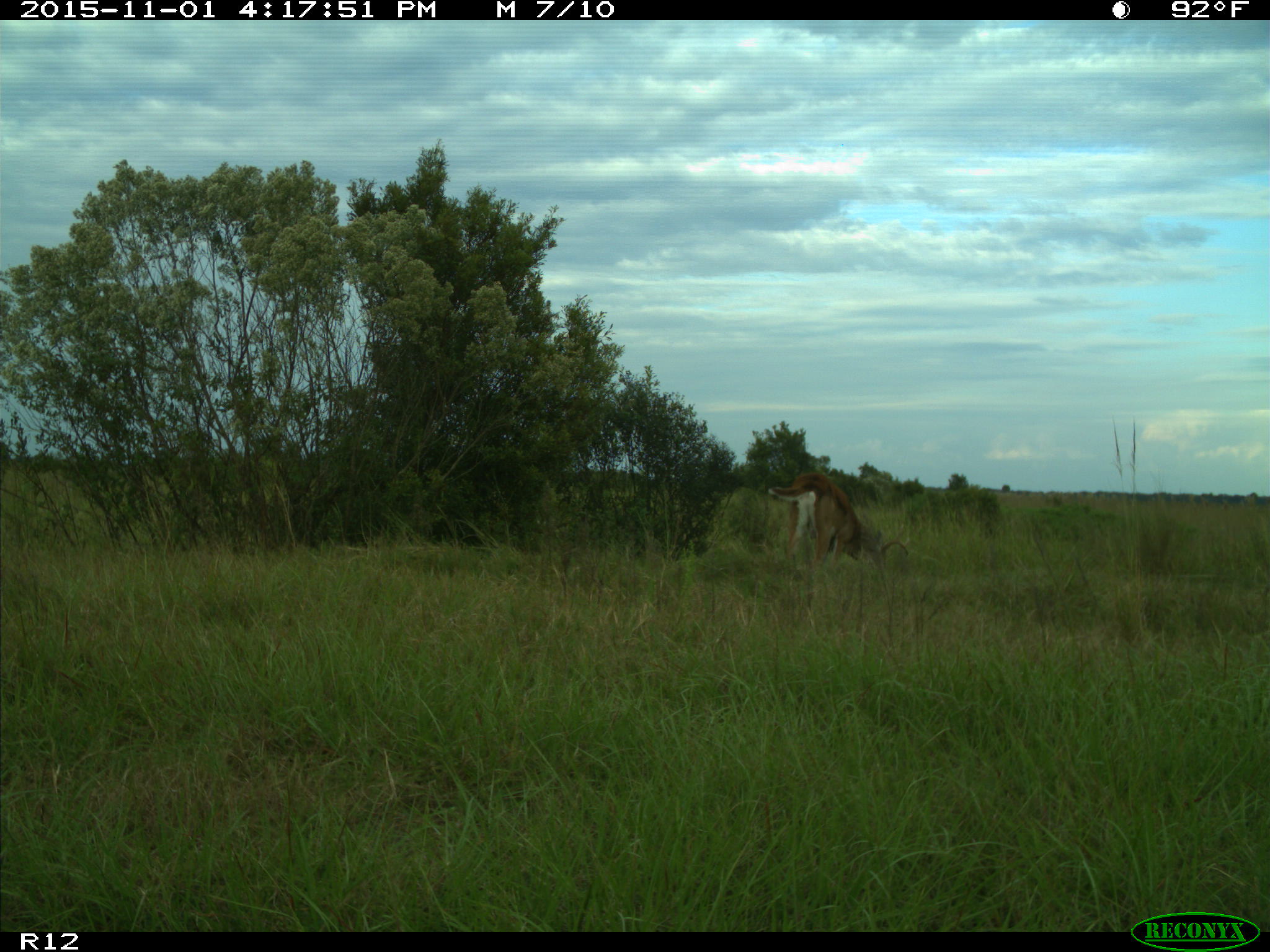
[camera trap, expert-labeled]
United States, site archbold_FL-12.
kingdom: Animalia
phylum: Chordata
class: Mammalia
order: Artiodactyla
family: Cervidae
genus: Odocoileus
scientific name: Odocoileus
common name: deer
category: unidentified deer